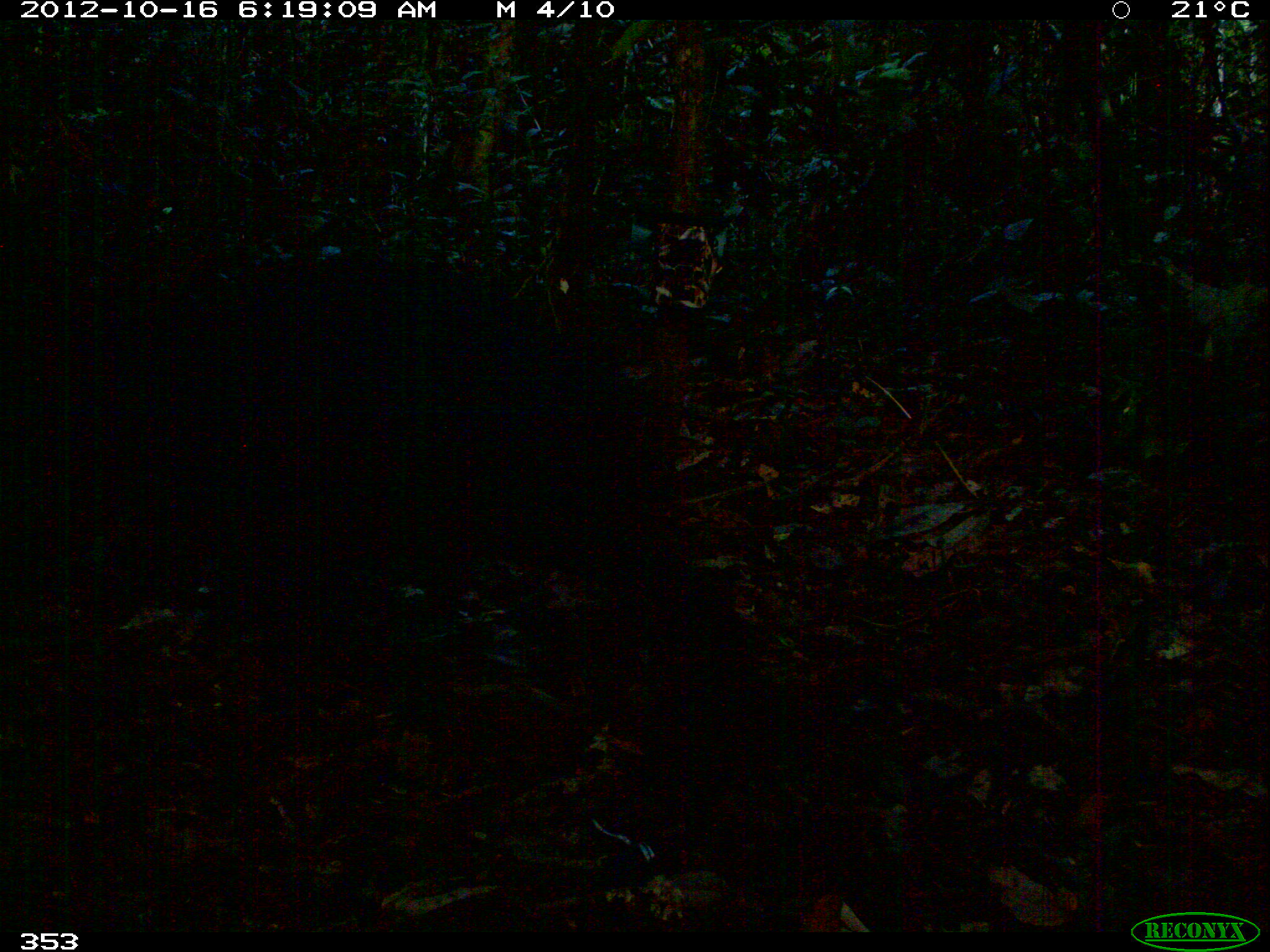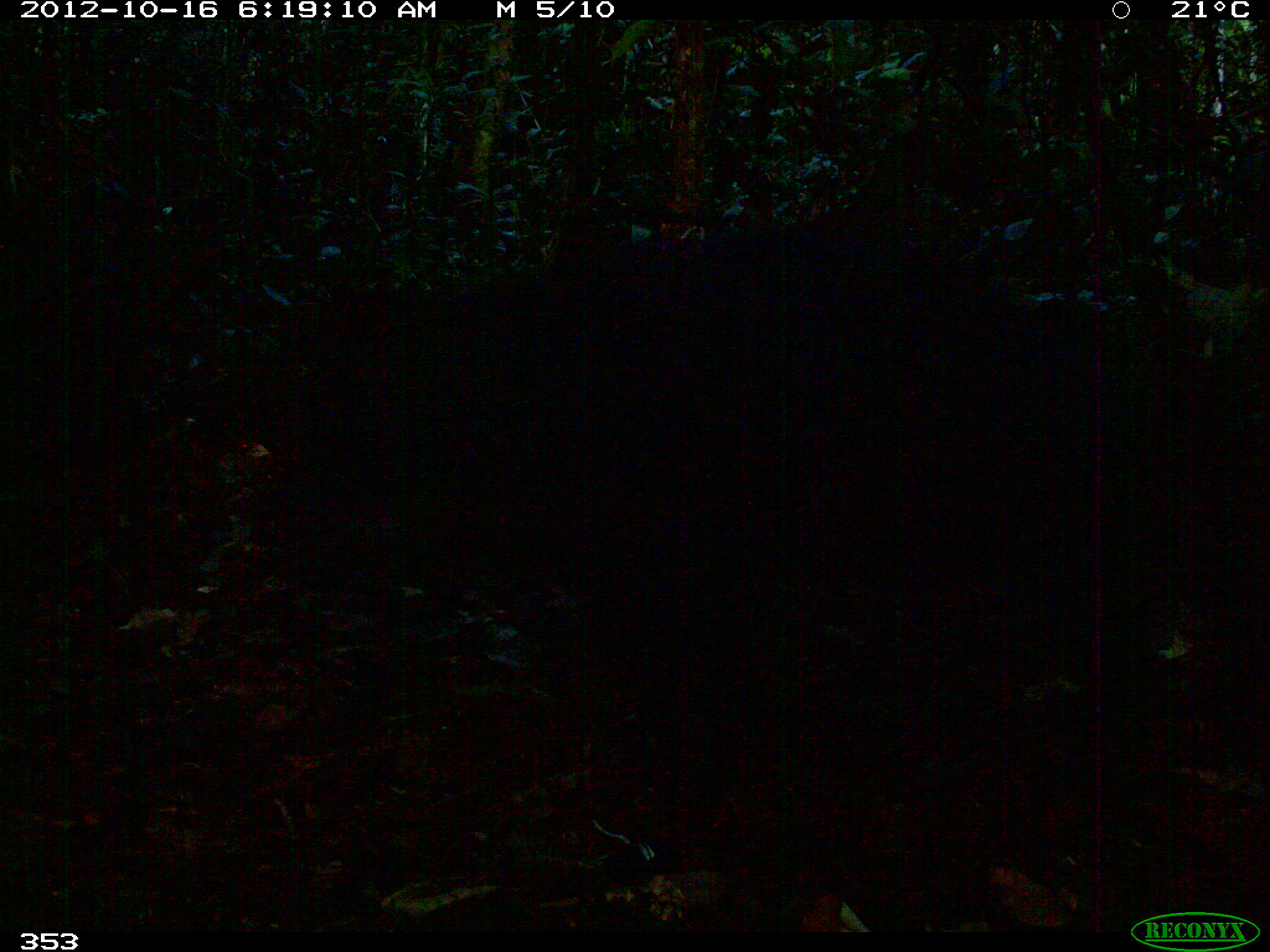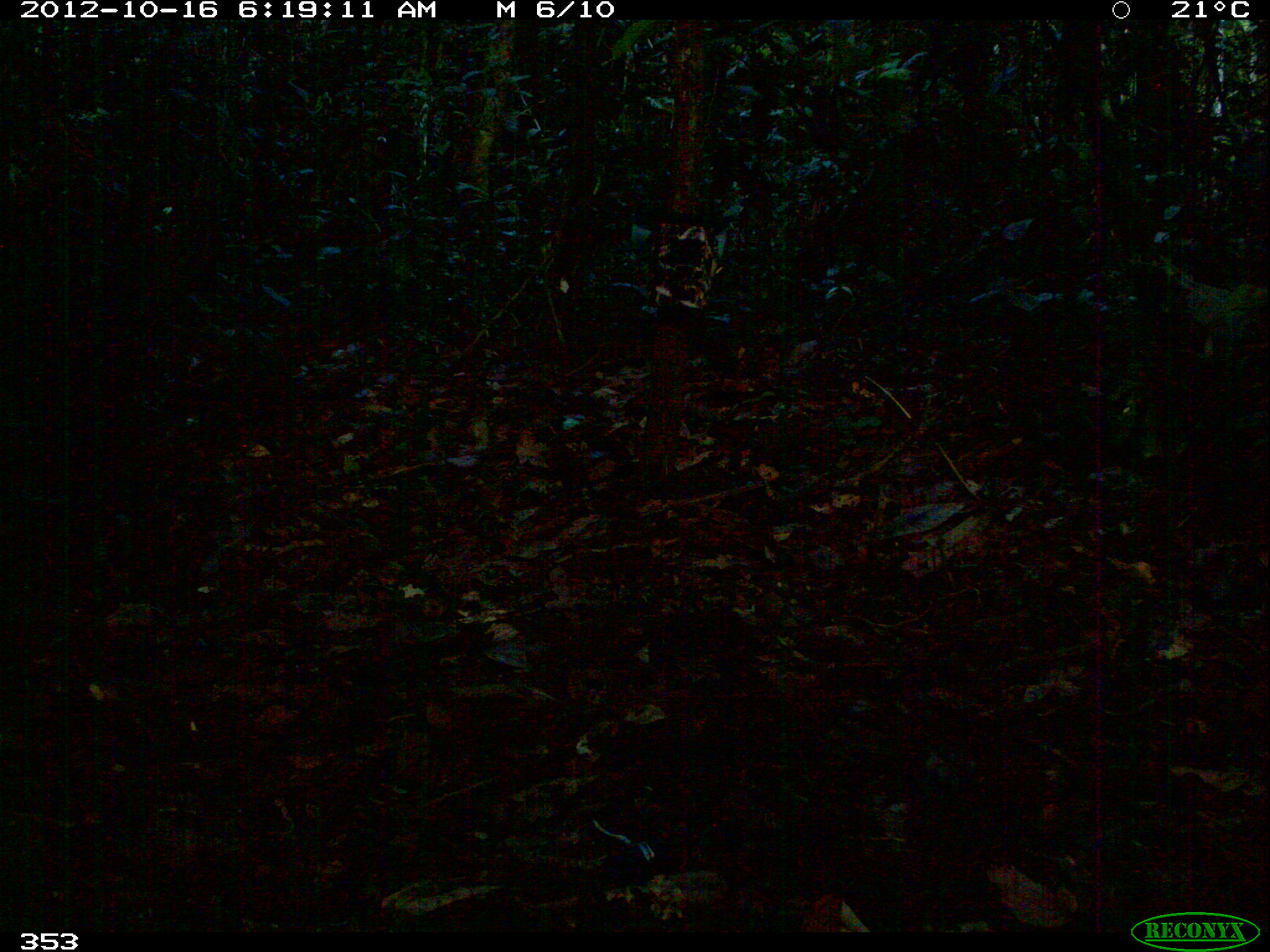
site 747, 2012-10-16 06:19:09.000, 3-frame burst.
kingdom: Animalia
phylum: Chordata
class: Mammalia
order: Artiodactyla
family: Tayassuidae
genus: Tayassu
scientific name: Tayassu pecari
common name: white-lipped peccary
Tayassu pecari (white-lipped peccary).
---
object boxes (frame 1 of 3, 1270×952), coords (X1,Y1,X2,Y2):
tayassu pecari: (175,248,740,734)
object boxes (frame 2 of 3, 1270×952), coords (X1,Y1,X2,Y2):
tayassu pecari: (325,195,1124,854)